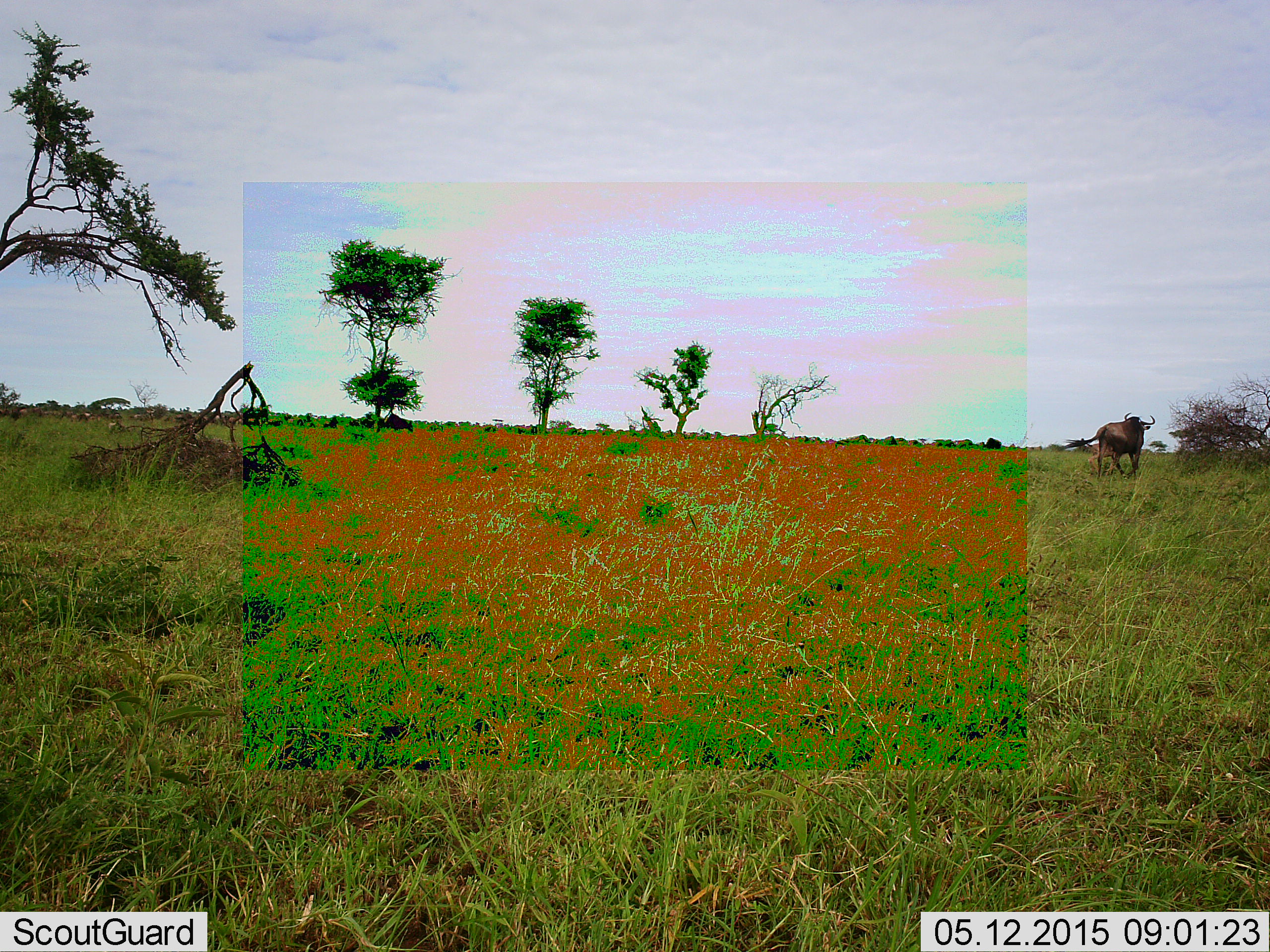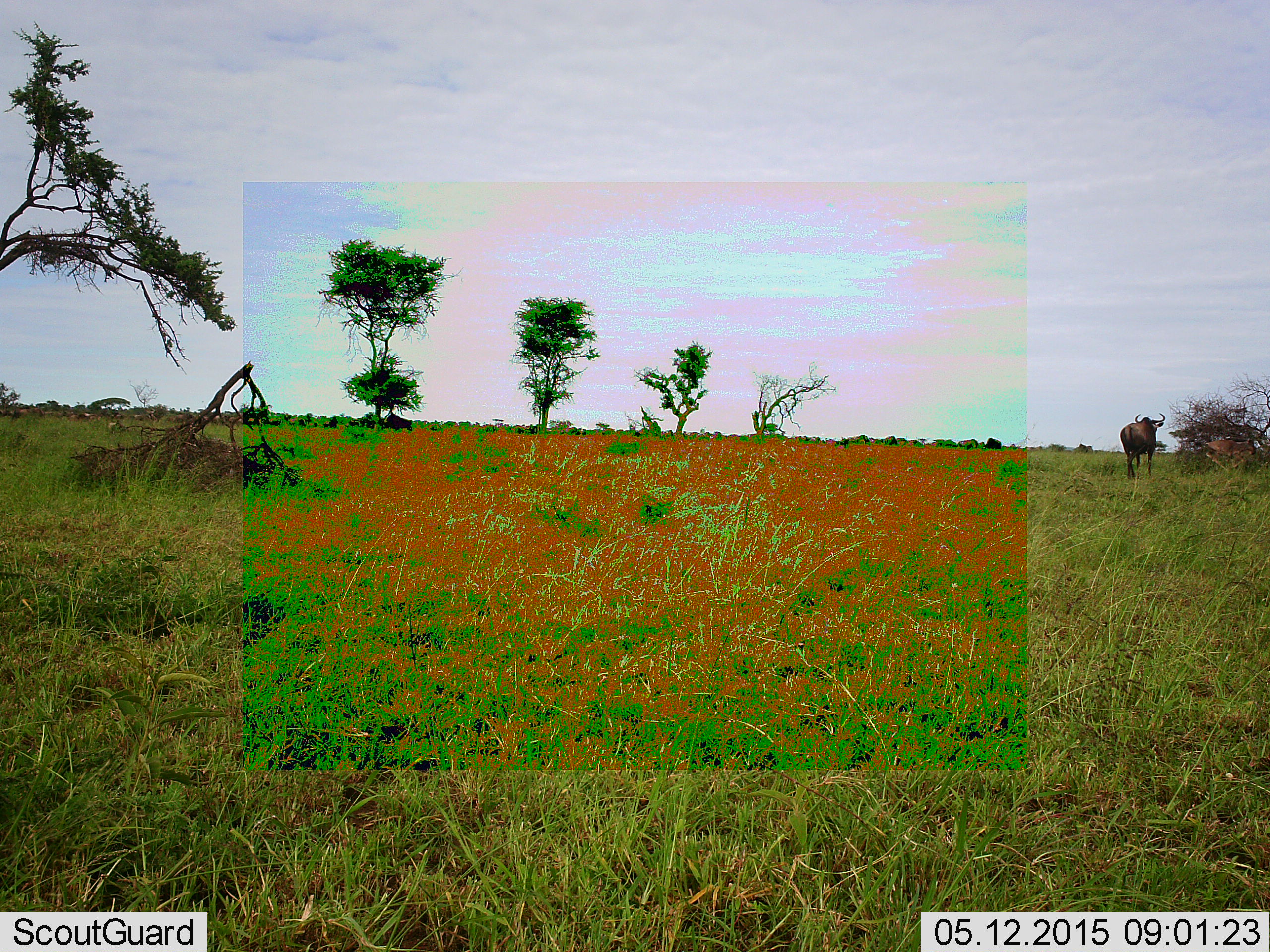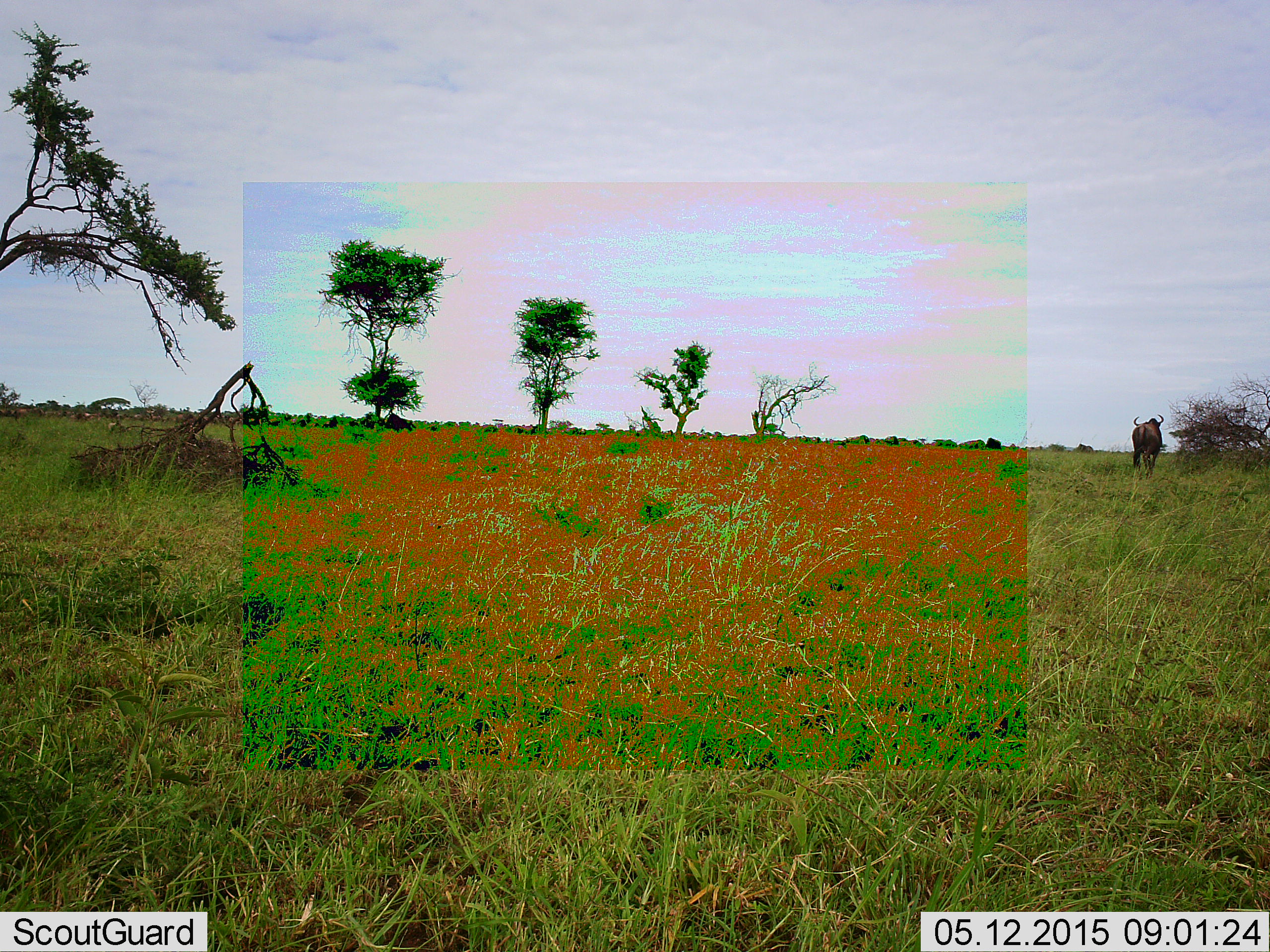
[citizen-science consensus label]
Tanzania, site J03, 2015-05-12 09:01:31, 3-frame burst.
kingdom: Animalia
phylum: Chordata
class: Mammalia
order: Artiodactyla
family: Bovidae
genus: Connochaetes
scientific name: Connochaetes taurinus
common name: blue wildebeest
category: wildebeest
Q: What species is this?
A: Wildebeest (blue wildebeest) (Connochaetes taurinus).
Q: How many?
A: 2.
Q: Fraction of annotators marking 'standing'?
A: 20%.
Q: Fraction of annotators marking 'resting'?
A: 0%.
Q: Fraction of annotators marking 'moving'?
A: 100%.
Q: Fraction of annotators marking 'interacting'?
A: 0%.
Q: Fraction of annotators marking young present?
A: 20%.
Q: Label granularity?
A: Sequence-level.